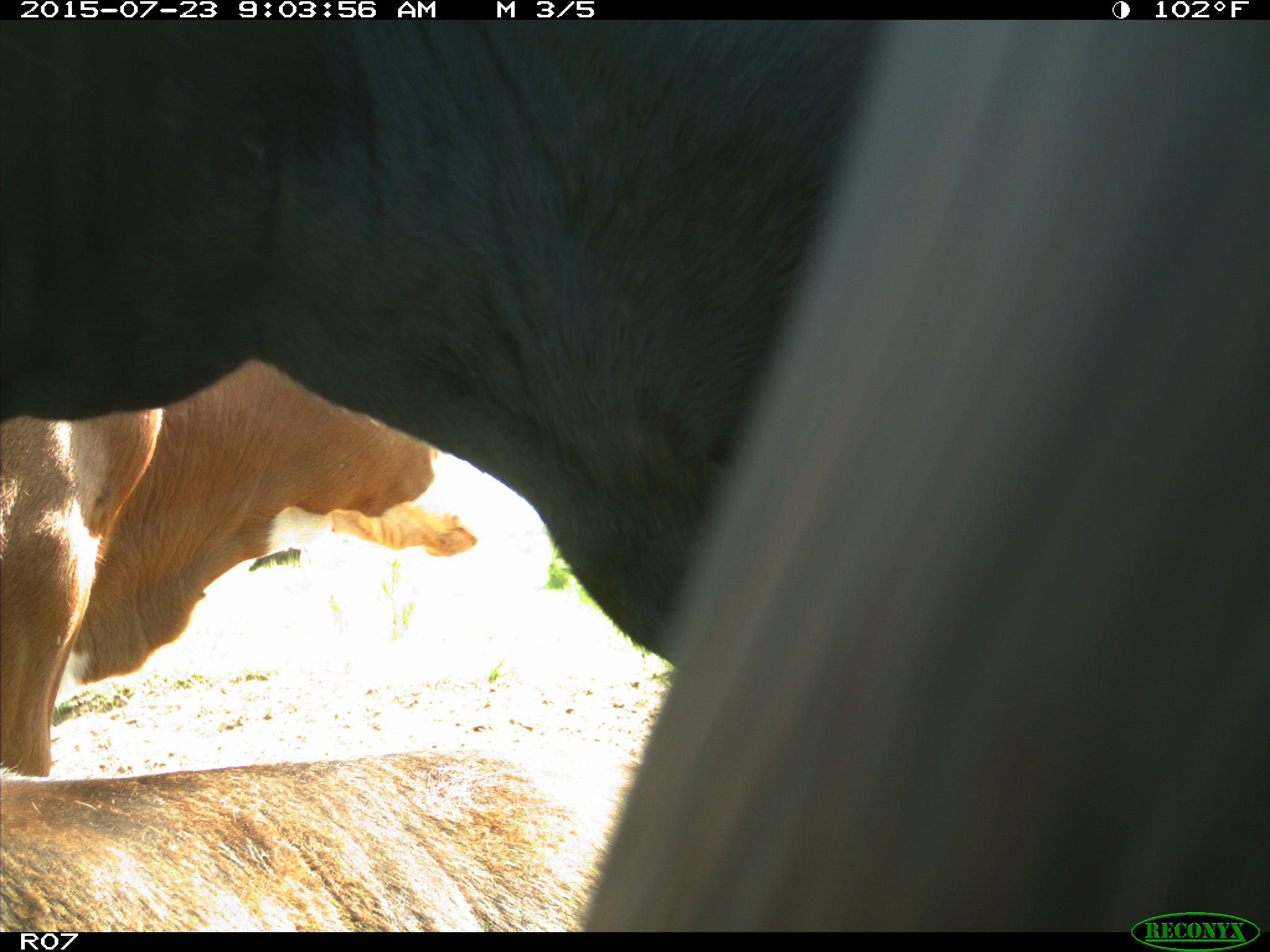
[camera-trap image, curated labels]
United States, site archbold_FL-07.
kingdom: Animalia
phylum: Chordata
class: Mammalia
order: Artiodactyla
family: Bovidae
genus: Bos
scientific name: Bos taurus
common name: domestic cow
Bos taurus (domestic cow).